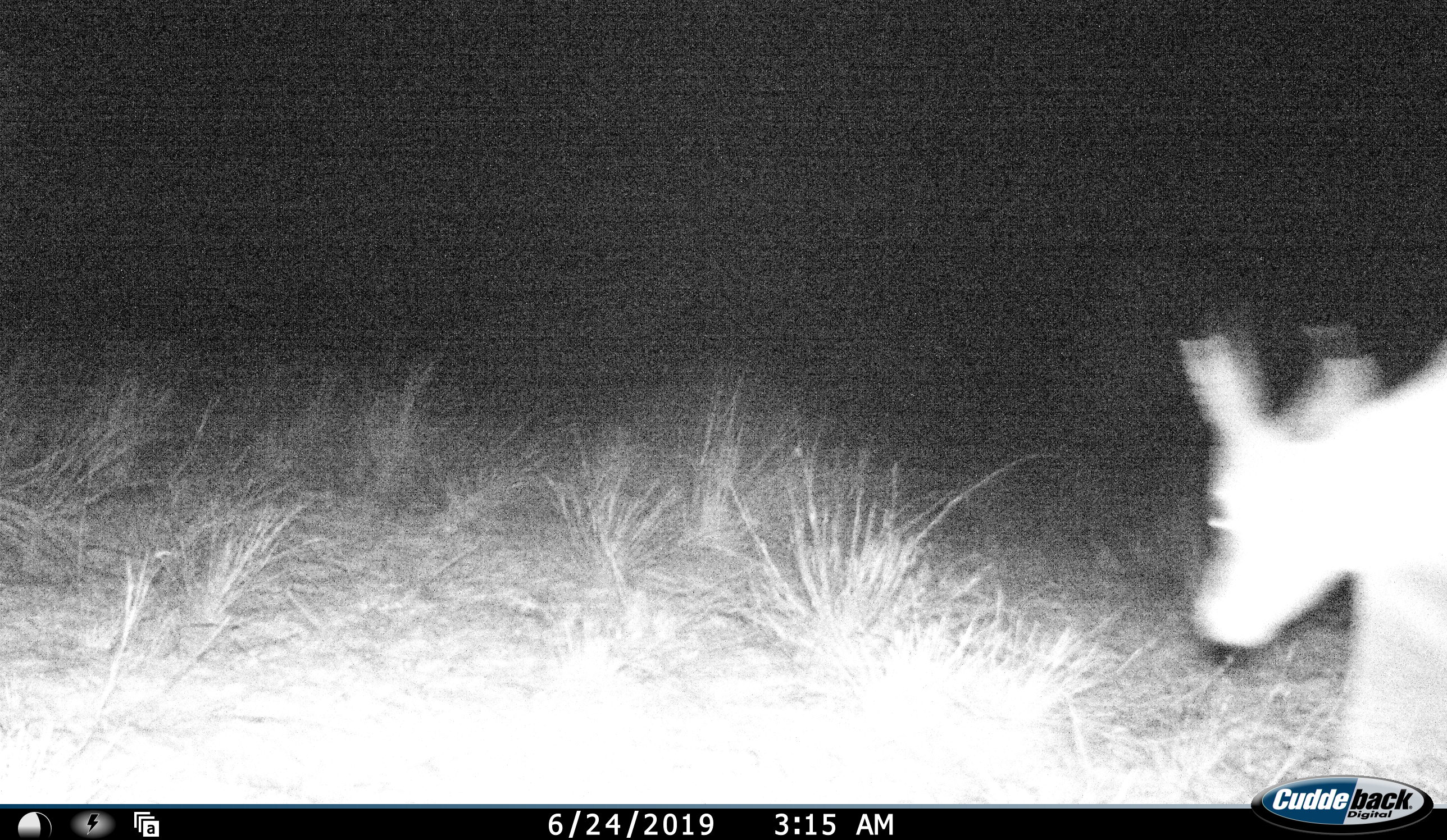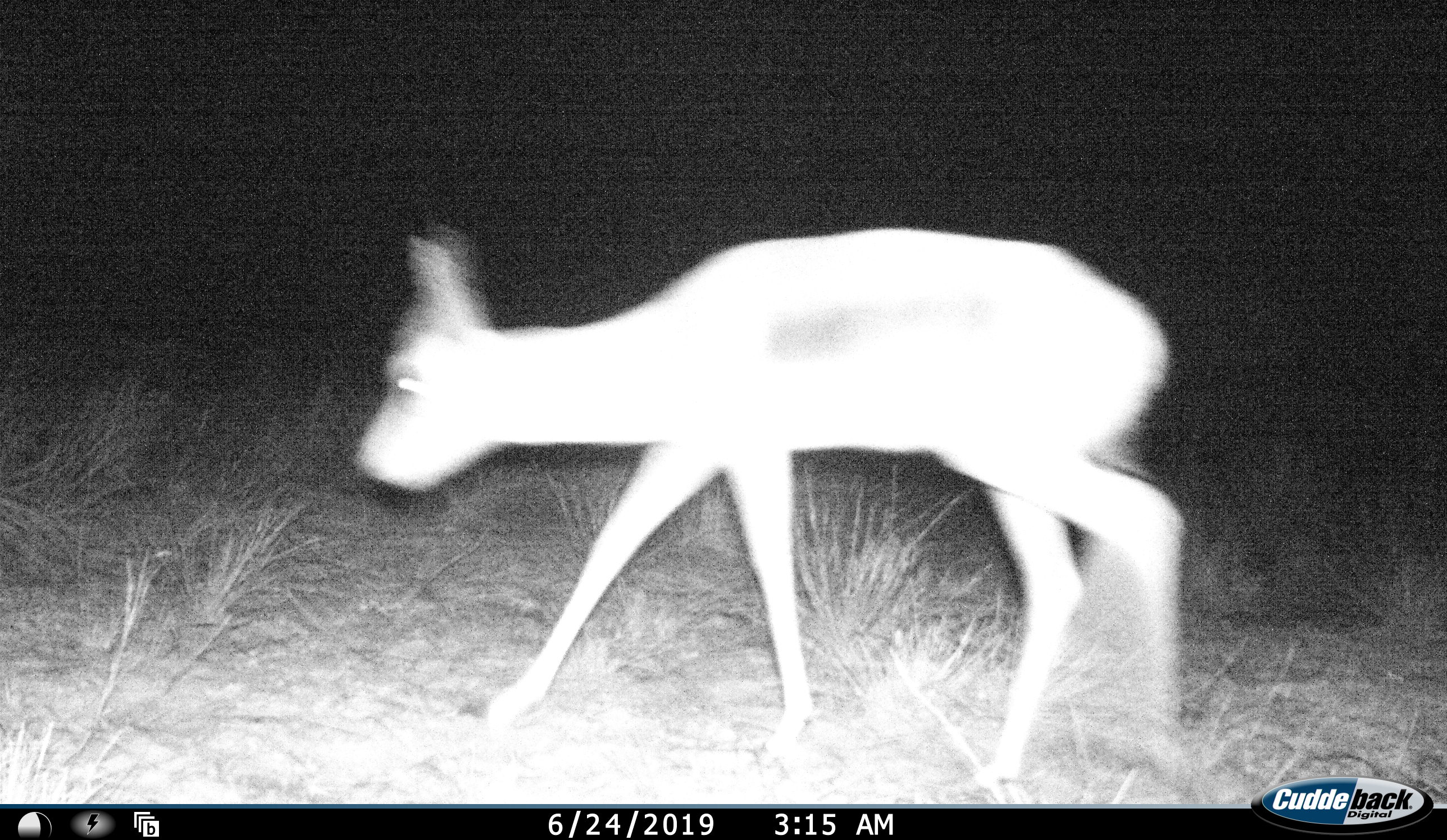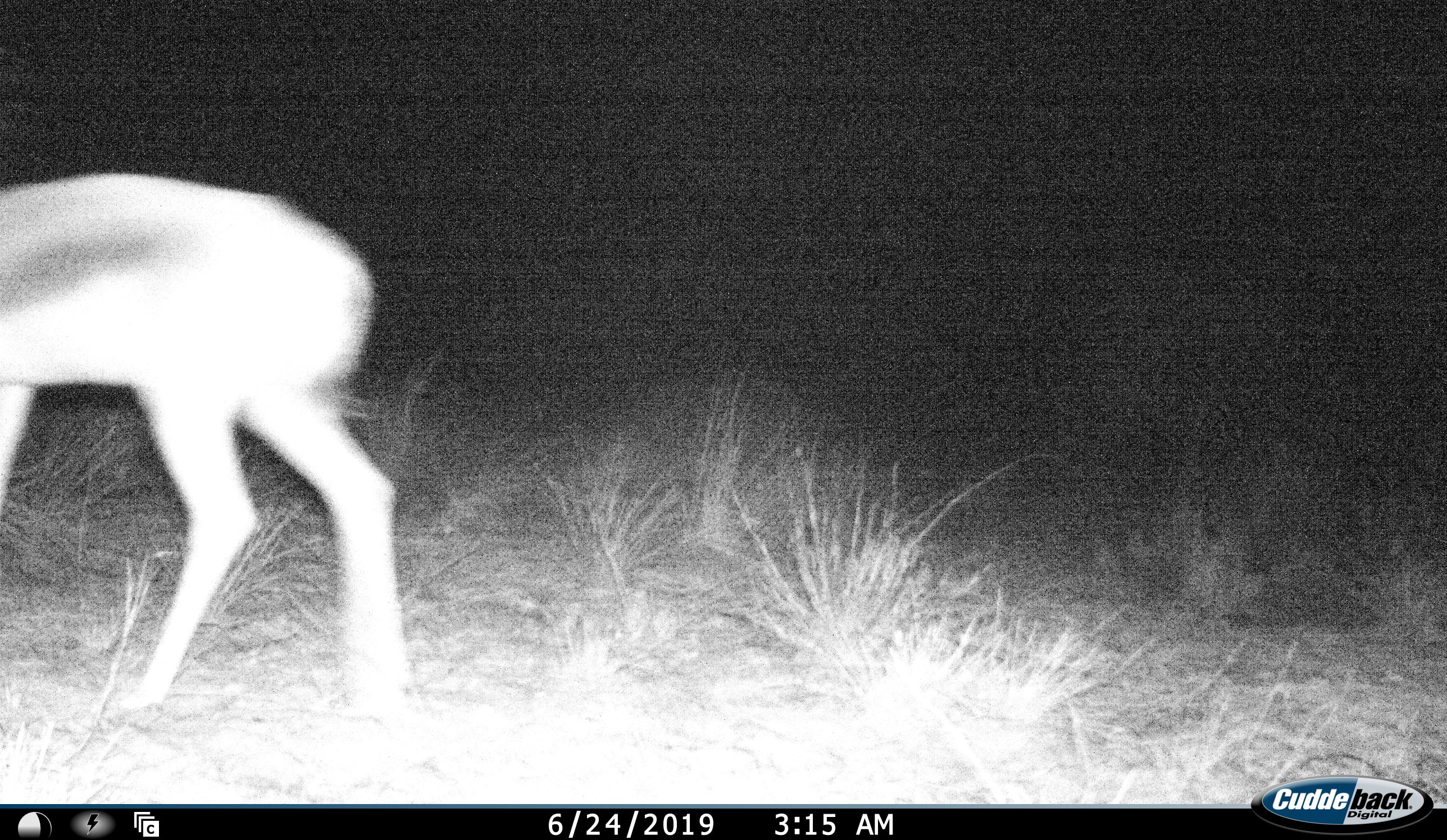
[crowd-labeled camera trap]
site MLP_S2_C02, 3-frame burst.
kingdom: Animalia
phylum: Chordata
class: Mammalia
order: Artiodactyla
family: Bovidae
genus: Antidorcas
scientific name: Antidorcas marsupialis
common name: springbok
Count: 1.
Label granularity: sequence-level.